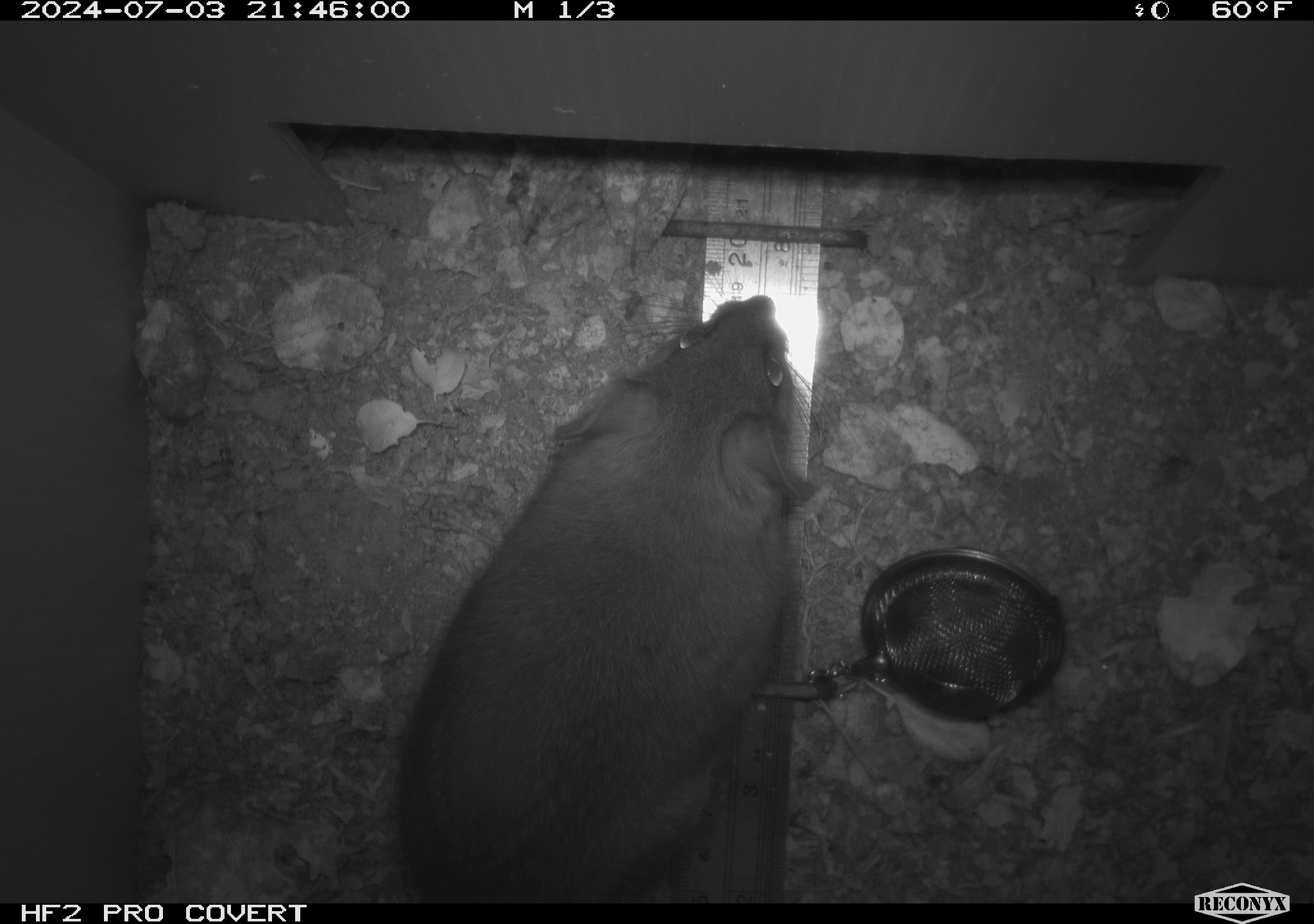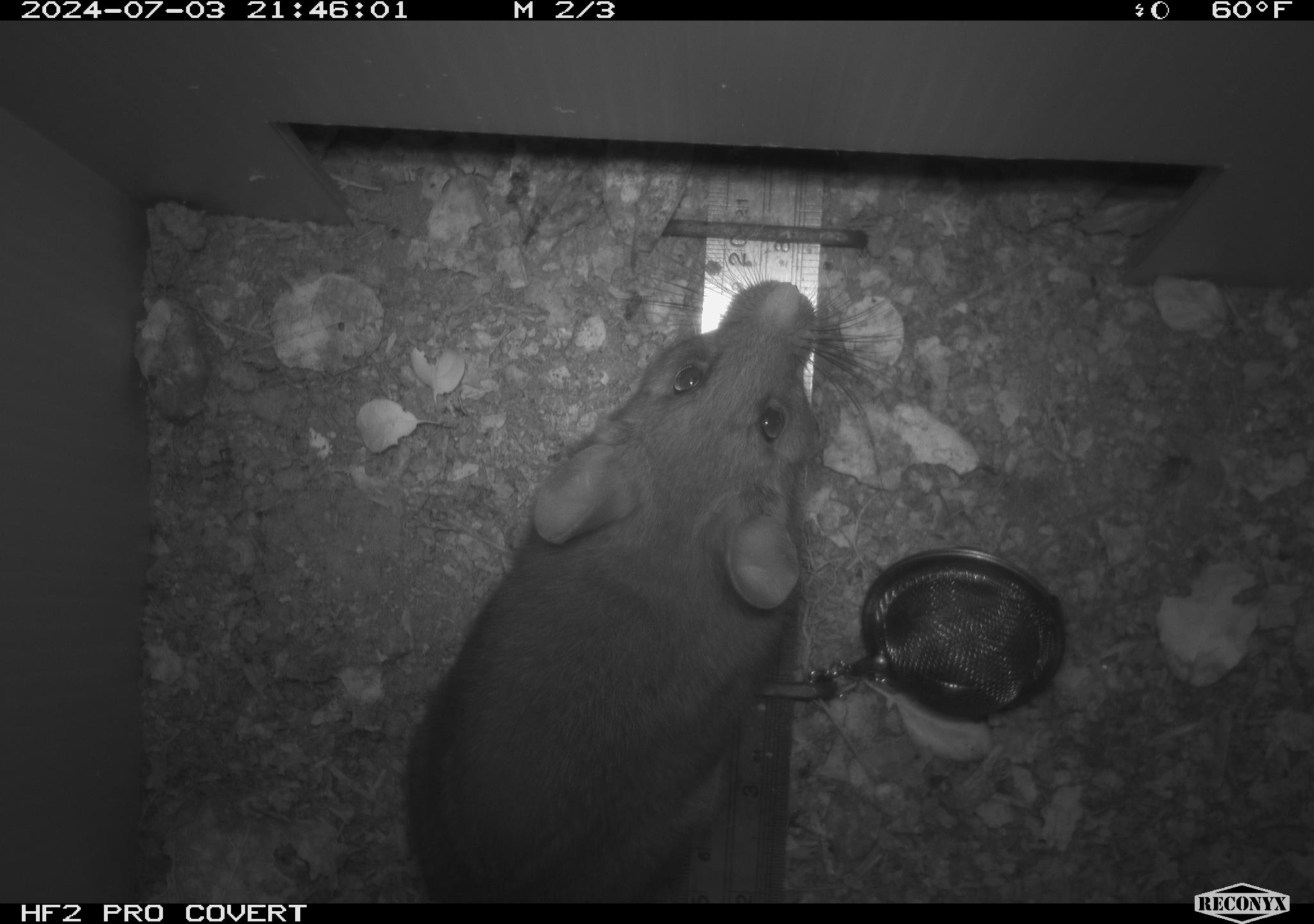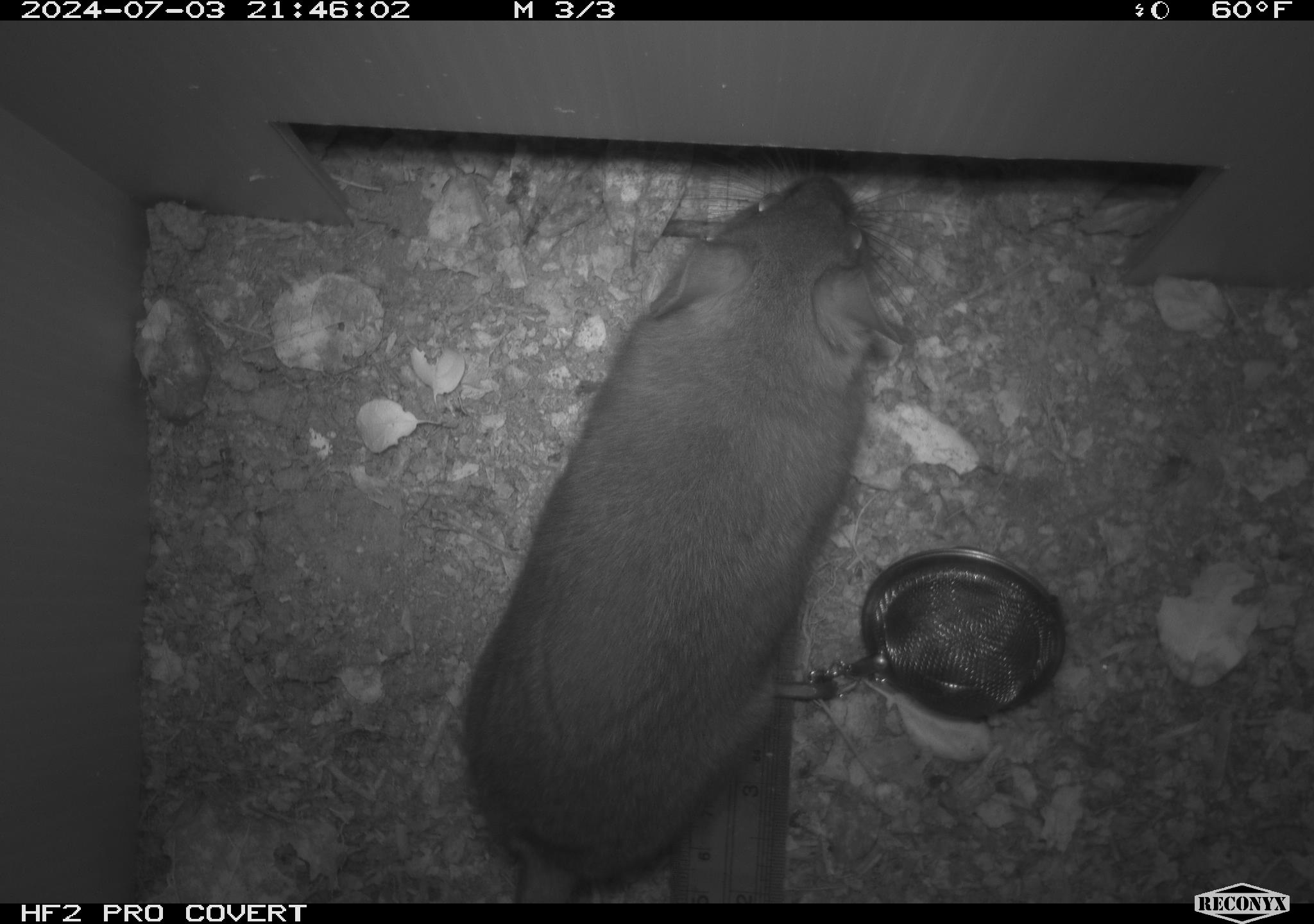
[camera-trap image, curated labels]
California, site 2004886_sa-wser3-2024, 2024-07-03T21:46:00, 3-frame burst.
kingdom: Animalia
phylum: Chordata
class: Mammalia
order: Rodentia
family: Cricetidae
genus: Neotoma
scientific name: Neotoma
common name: pack rat or woodrat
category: neotoma species